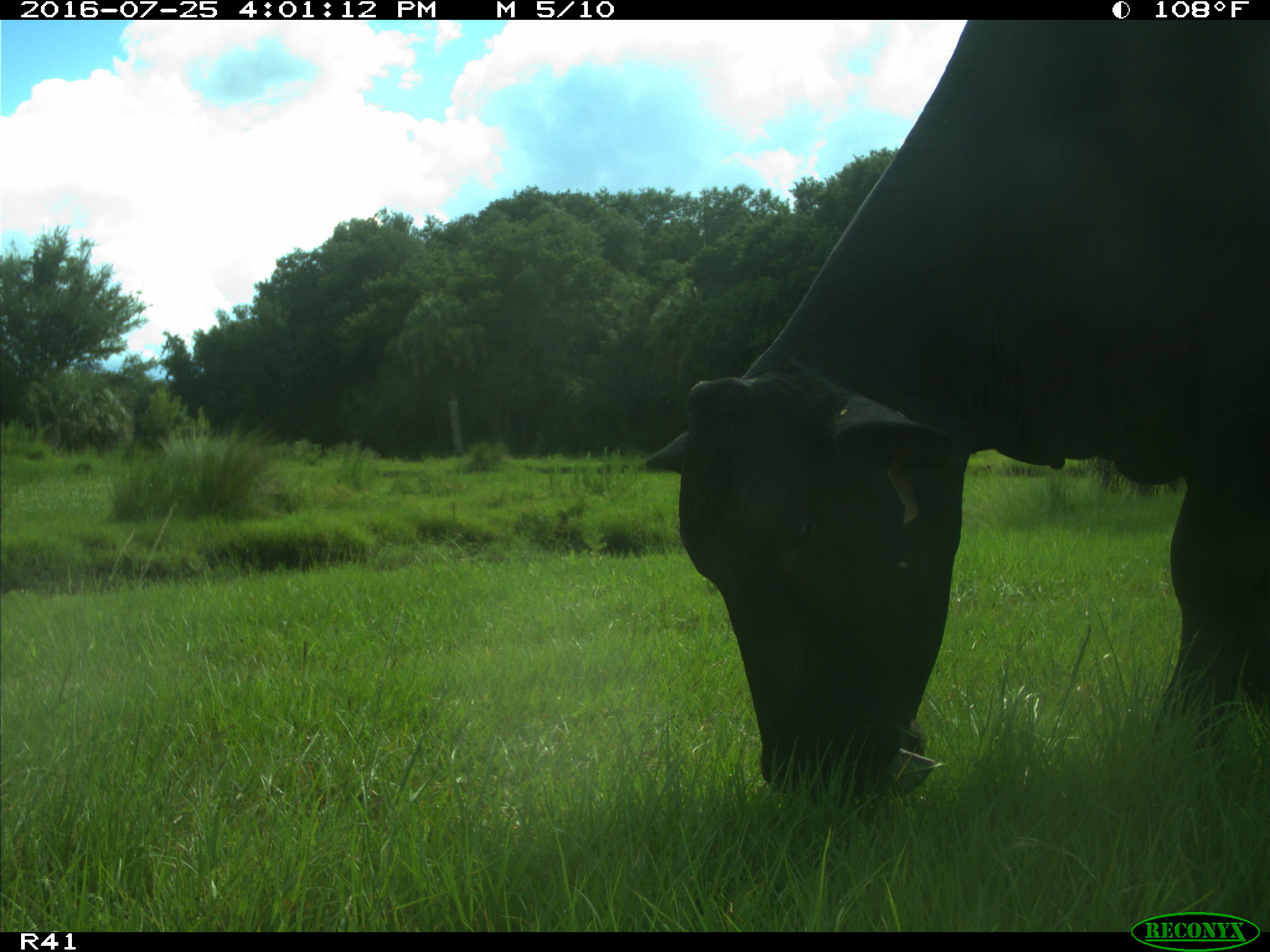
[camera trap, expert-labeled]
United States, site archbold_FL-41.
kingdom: Animalia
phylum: Chordata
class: Mammalia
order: Artiodactyla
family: Bovidae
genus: Bos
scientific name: Bos taurus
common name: domestic cow